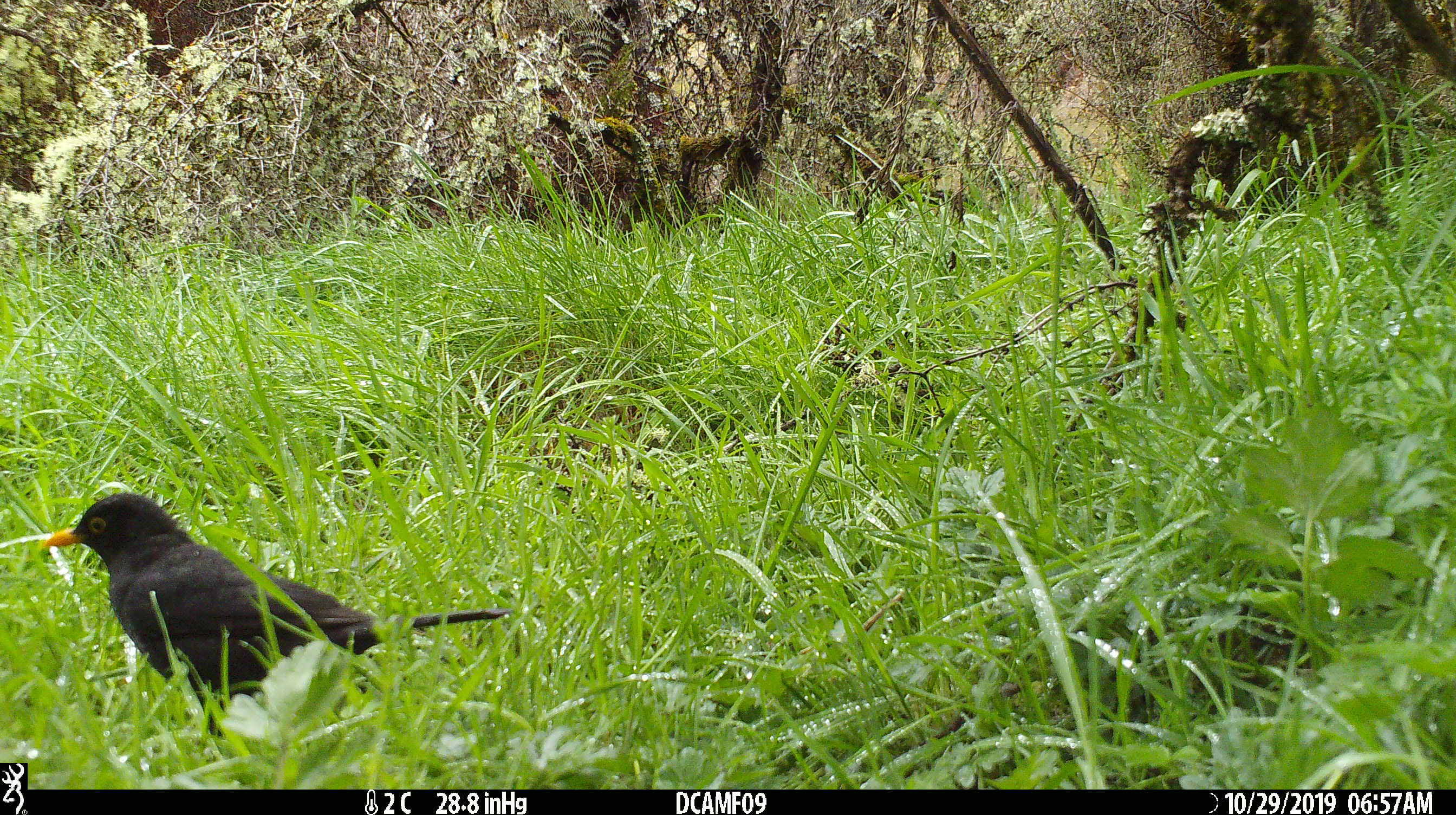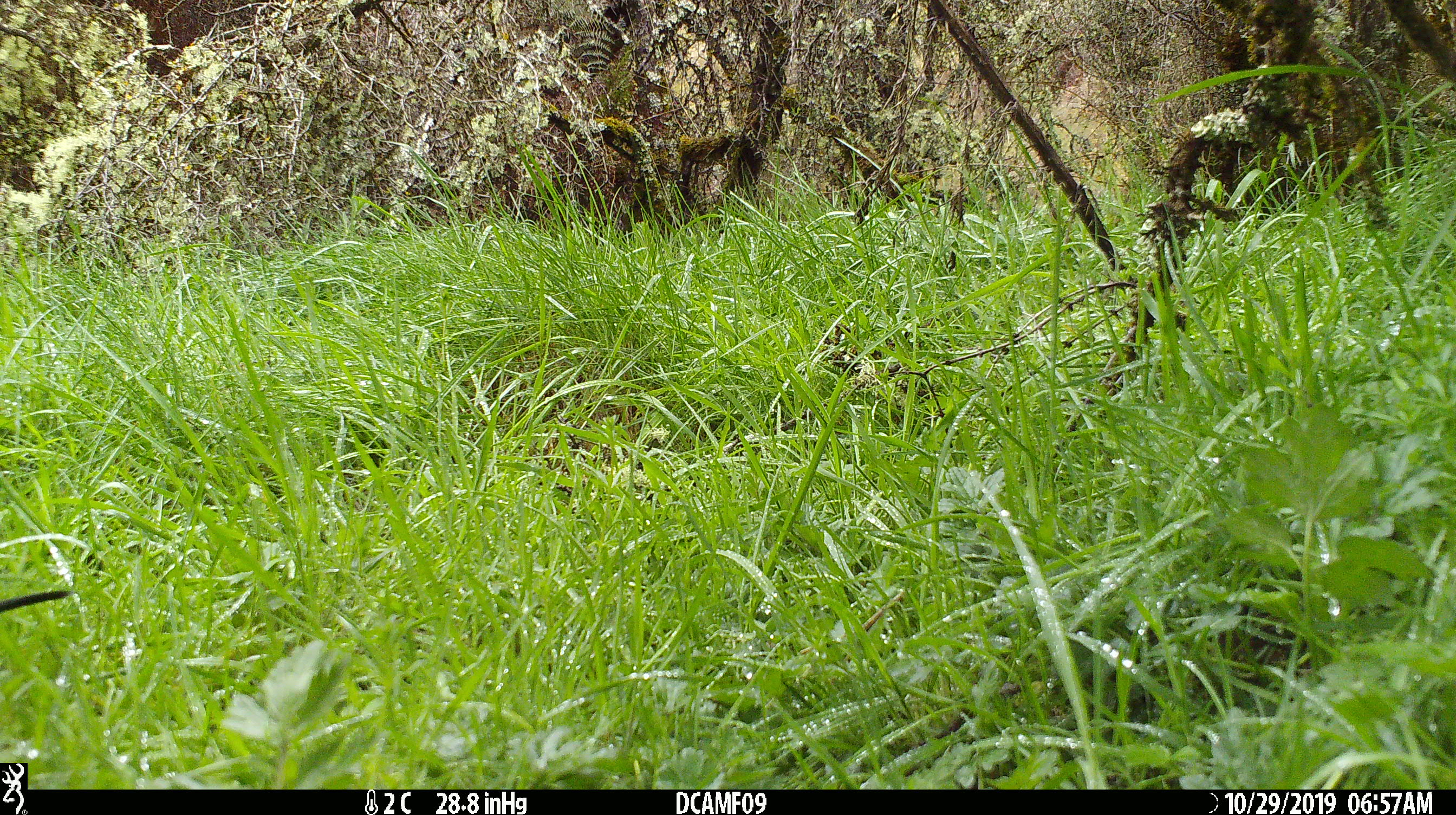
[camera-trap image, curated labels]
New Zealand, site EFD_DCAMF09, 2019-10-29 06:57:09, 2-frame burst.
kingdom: Animalia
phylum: Chordata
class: Aves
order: Passeriformes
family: Turdidae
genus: Turdus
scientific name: Turdus merula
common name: eurasian blackbird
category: blackbird